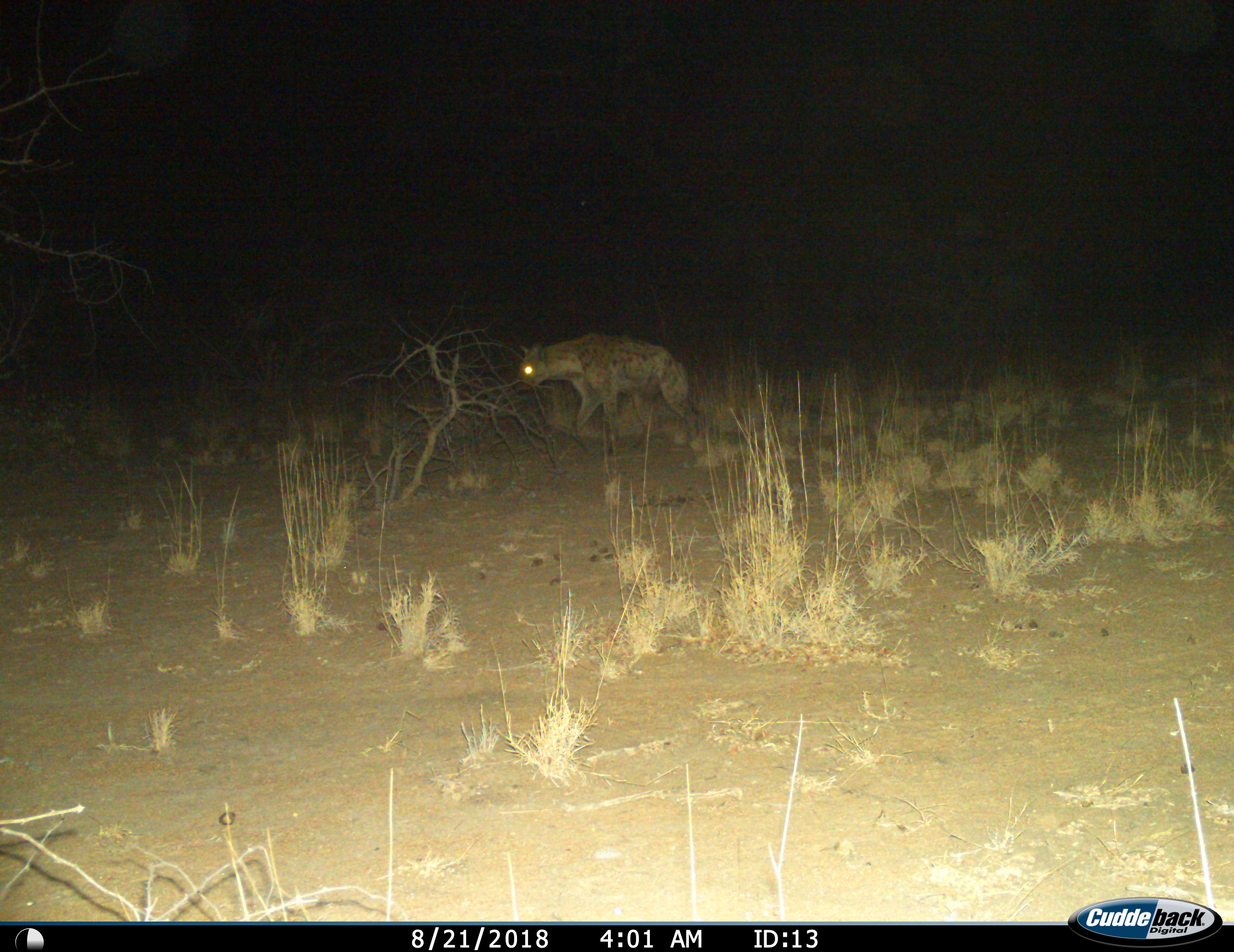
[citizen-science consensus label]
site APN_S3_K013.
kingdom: Animalia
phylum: Chordata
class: Mammalia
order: Carnivora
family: Hyaenidae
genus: Crocuta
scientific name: Crocuta crocuta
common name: spotted hyena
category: hyenaspotted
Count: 1.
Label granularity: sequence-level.